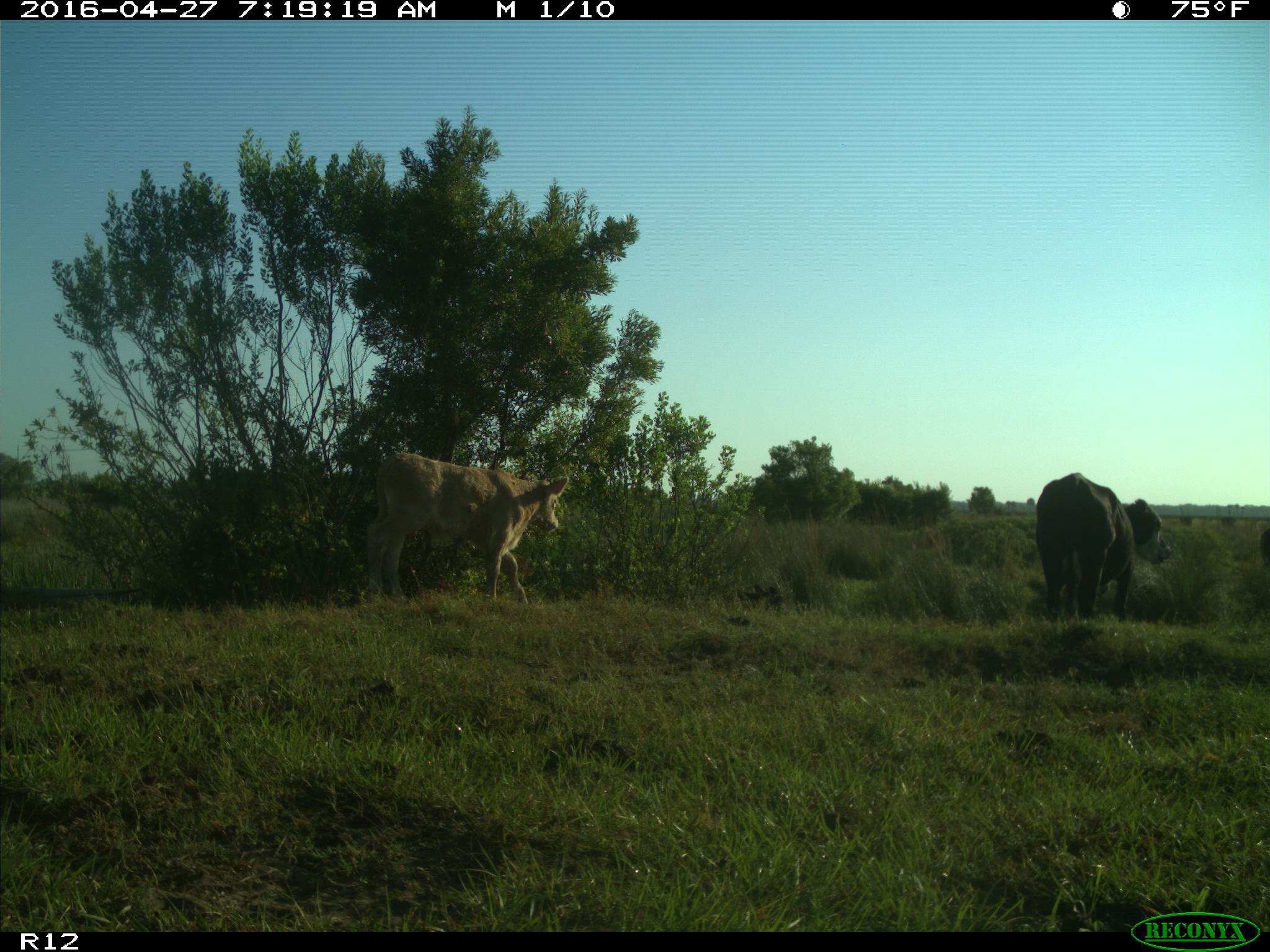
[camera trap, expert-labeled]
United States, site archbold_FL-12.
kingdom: Animalia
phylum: Chordata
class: Mammalia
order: Artiodactyla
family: Bovidae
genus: Bos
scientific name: Bos taurus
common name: domestic cow